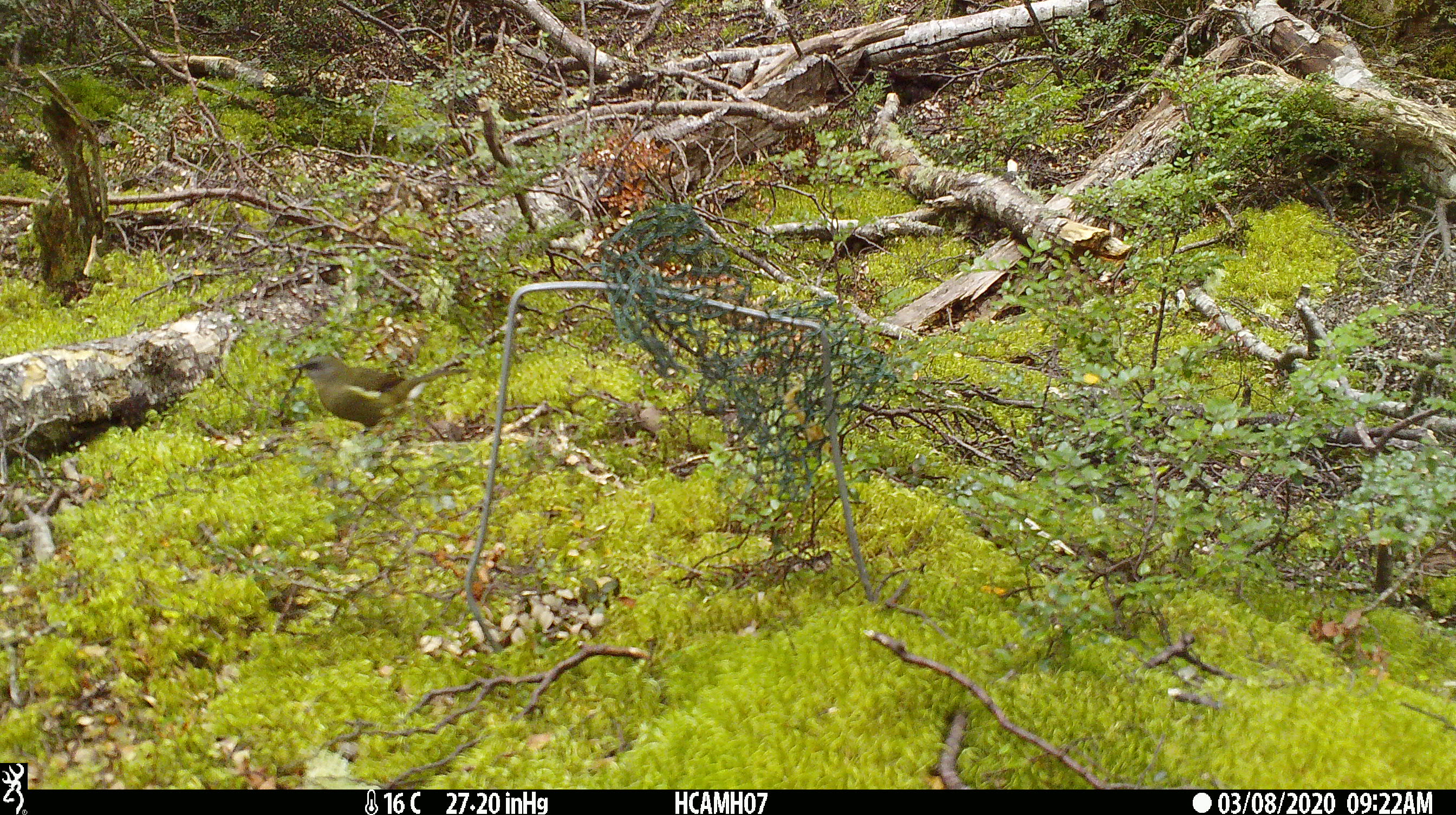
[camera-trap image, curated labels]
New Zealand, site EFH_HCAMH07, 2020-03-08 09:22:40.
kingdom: Animalia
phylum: Chordata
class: Aves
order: Passeriformes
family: Meliphagidae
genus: Anthornis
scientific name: Anthornis melanura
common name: new zealand bellbird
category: bellbird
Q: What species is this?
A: Bellbird (new zealand bellbird) (Anthornis melanura).